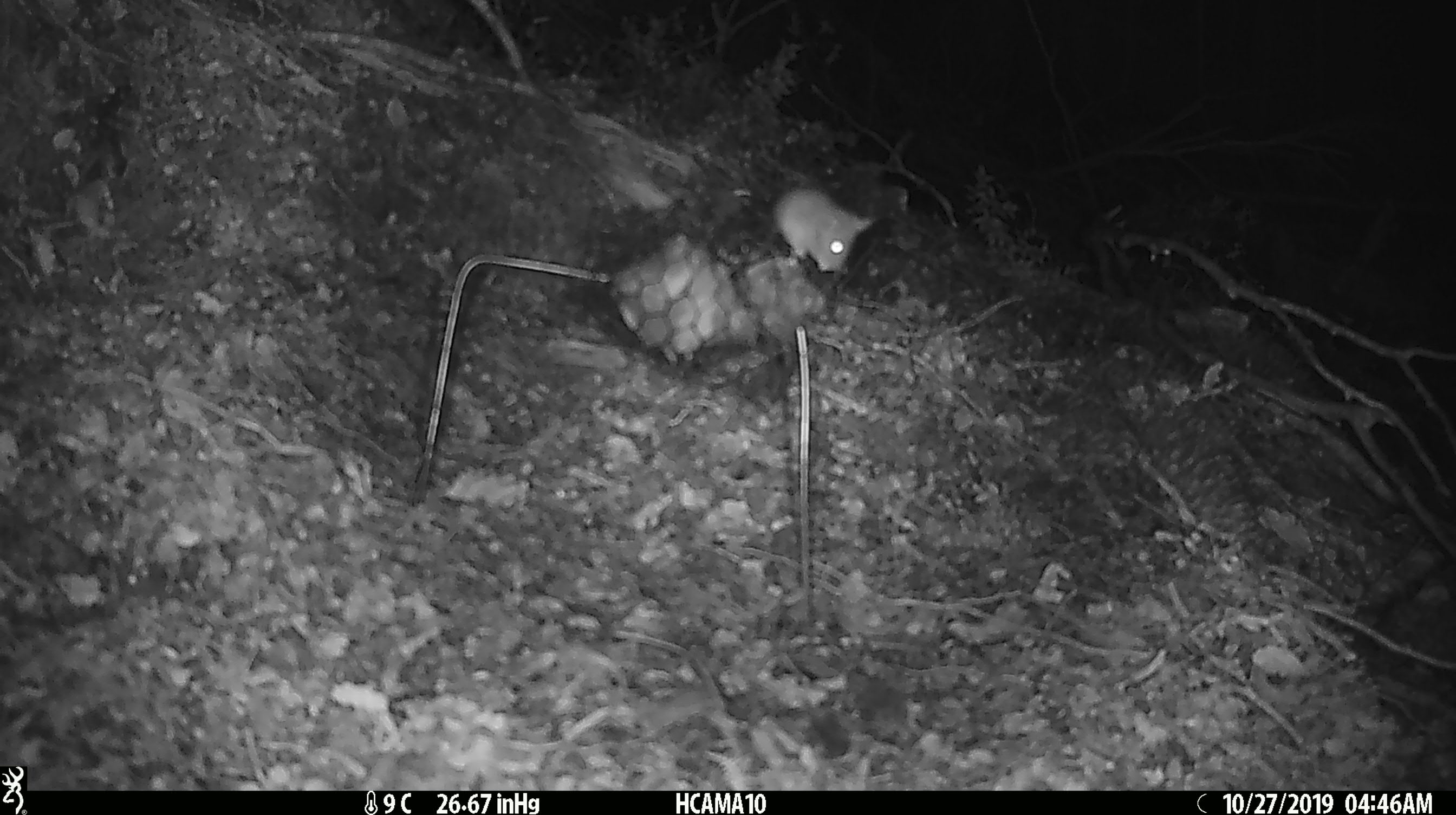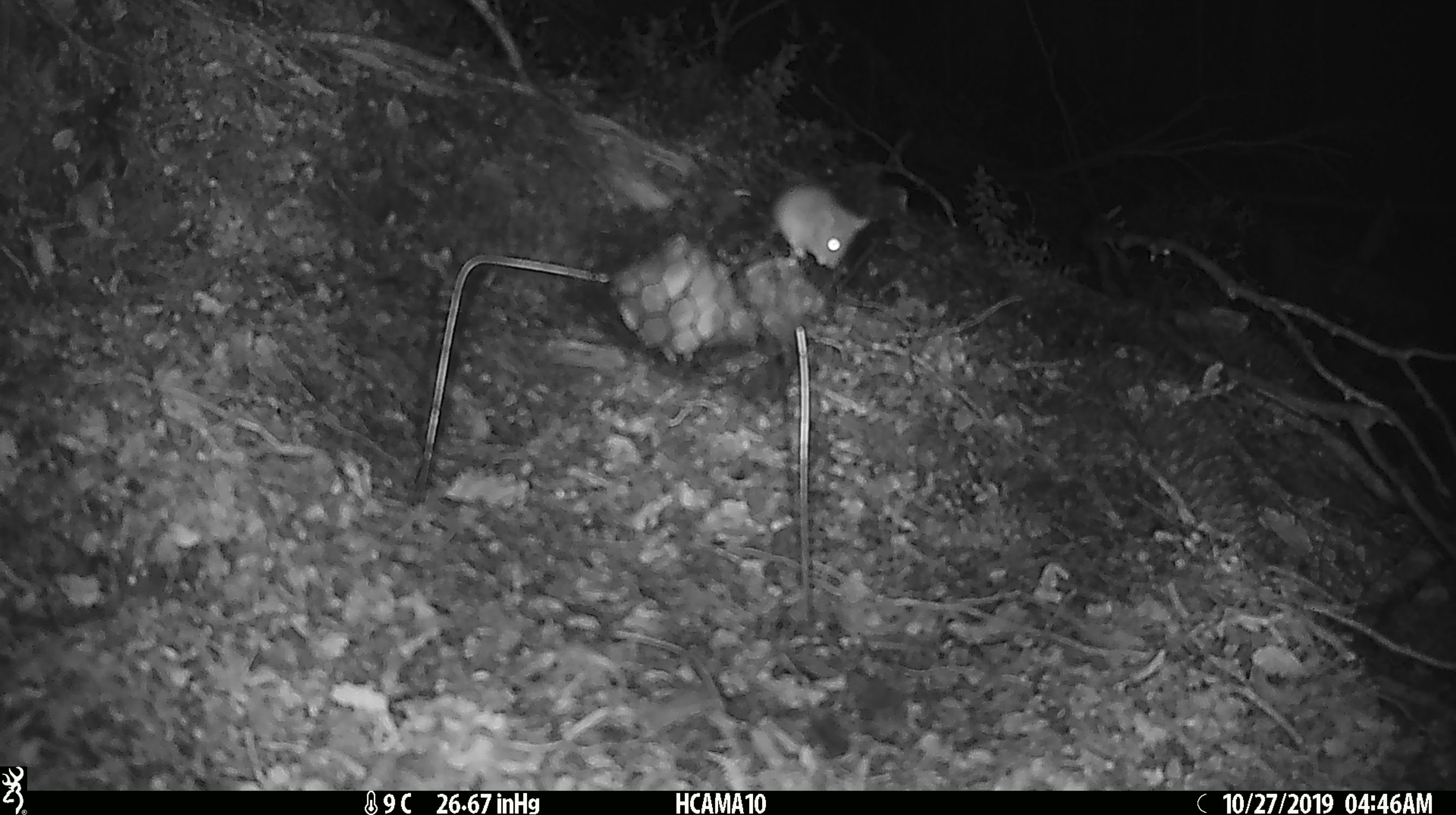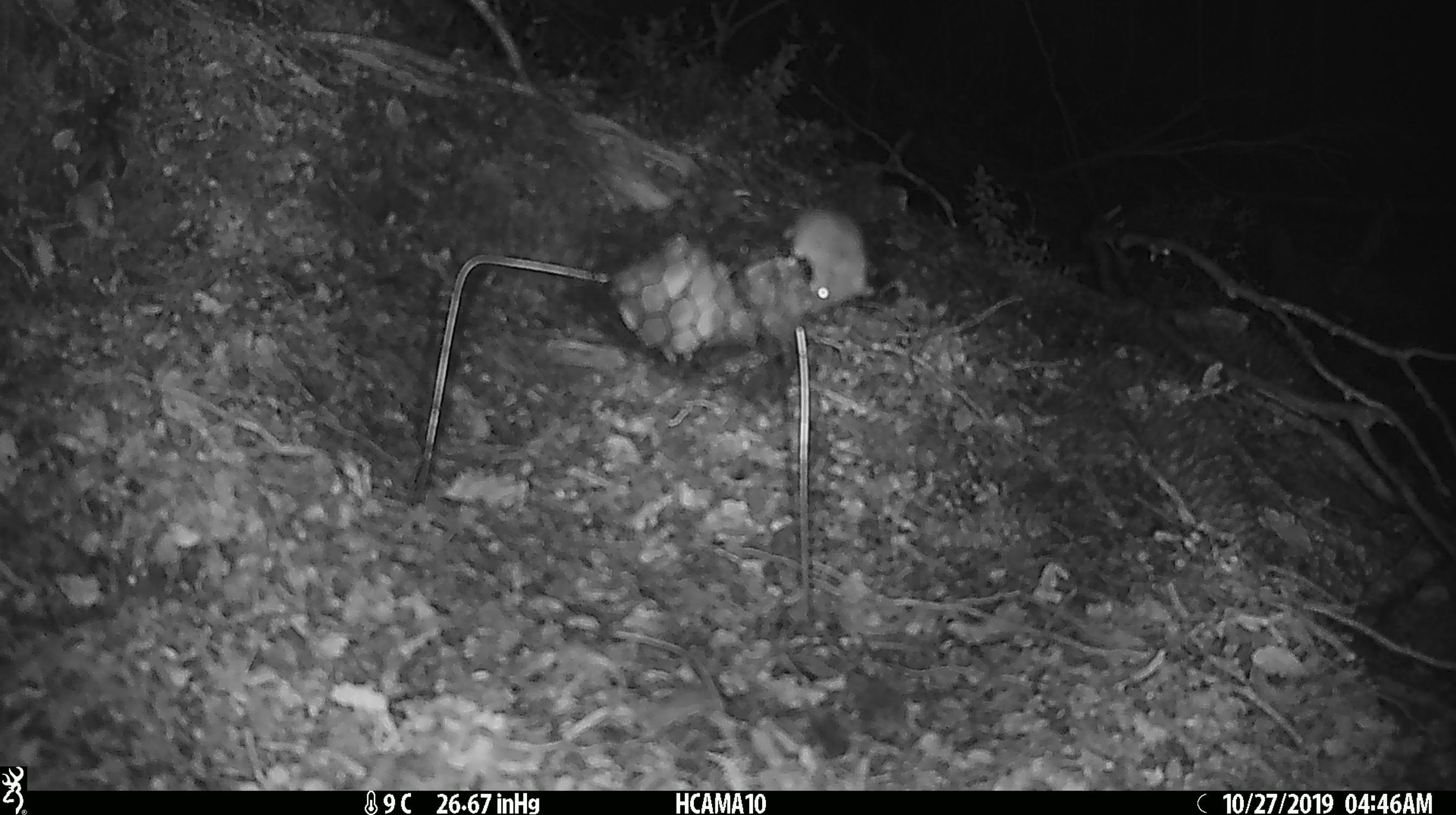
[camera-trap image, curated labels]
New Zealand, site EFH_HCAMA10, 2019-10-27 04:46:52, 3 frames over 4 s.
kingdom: Animalia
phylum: Chordata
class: Mammalia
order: Rodentia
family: Muridae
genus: Mus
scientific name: Mus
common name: mouse